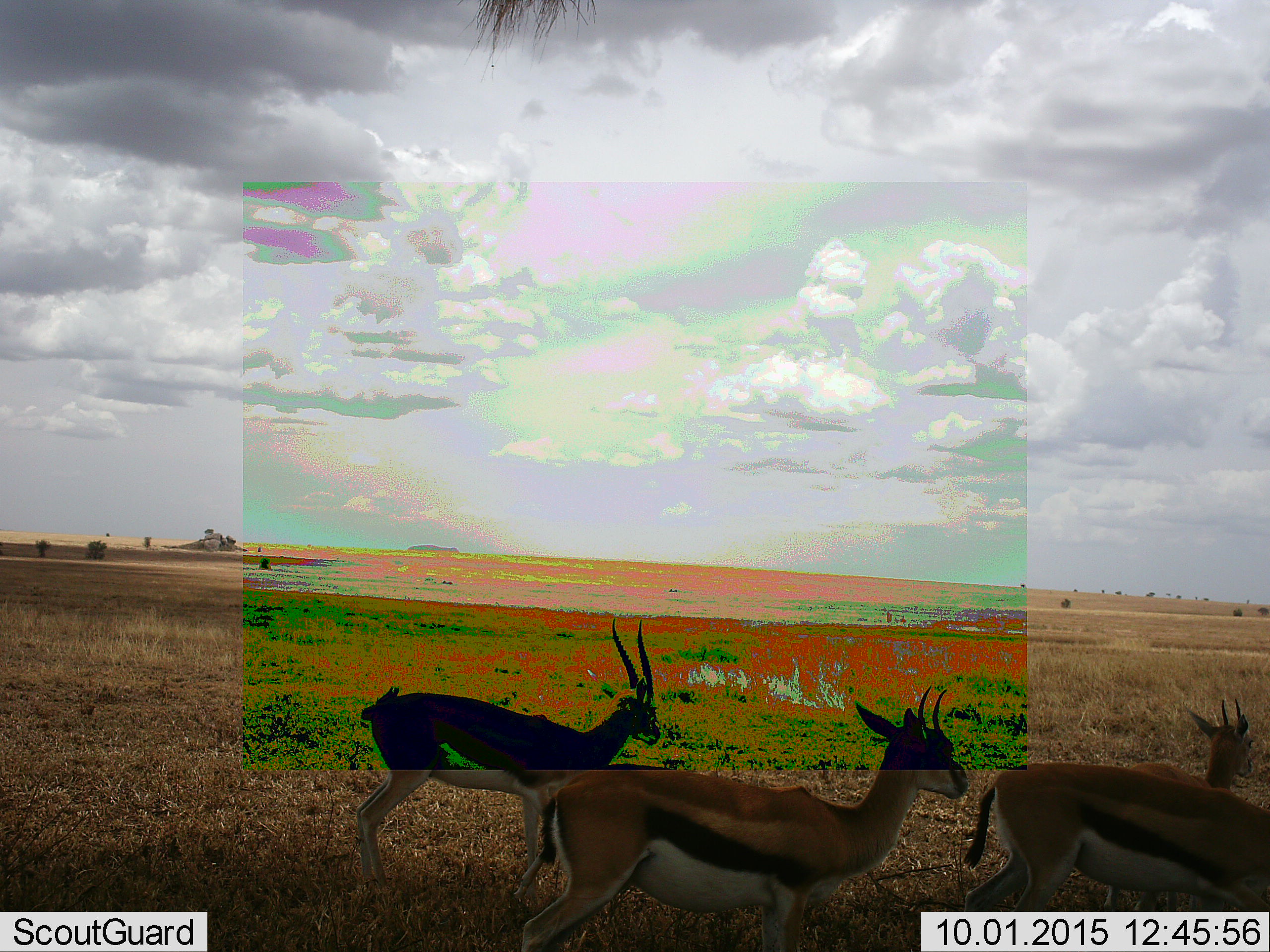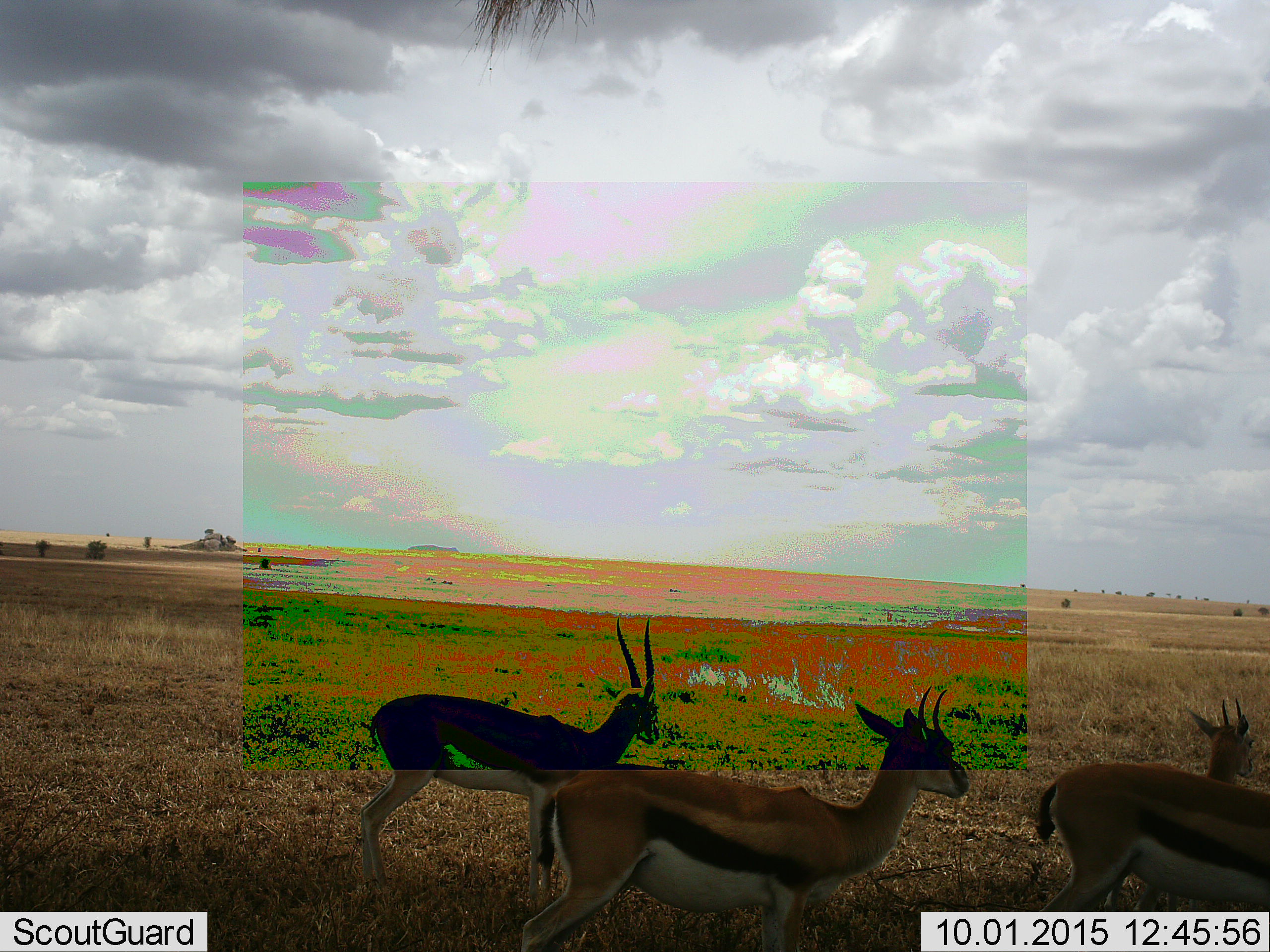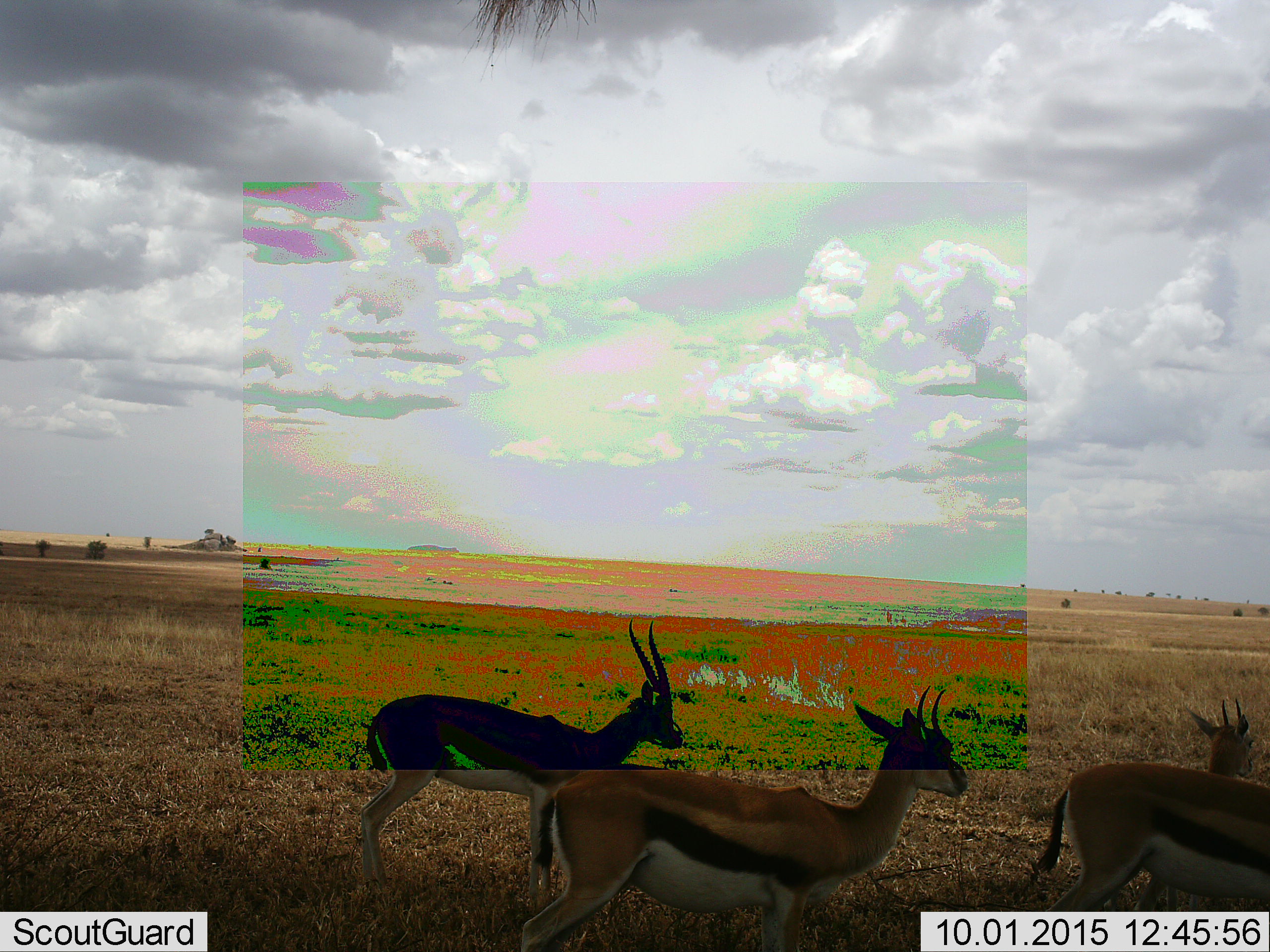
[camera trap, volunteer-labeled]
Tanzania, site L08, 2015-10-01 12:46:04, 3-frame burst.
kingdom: Animalia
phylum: Chordata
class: Mammalia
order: Artiodactyla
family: Bovidae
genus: Eudorcas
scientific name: Eudorcas thomsonii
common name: thomson's gazelle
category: gazellethomsons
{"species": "gazellethomsons (thomson's gazelle) (Eudorcas thomsonii)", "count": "4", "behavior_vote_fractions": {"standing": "88%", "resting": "12%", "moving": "25%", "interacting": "0%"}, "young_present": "0%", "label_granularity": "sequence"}